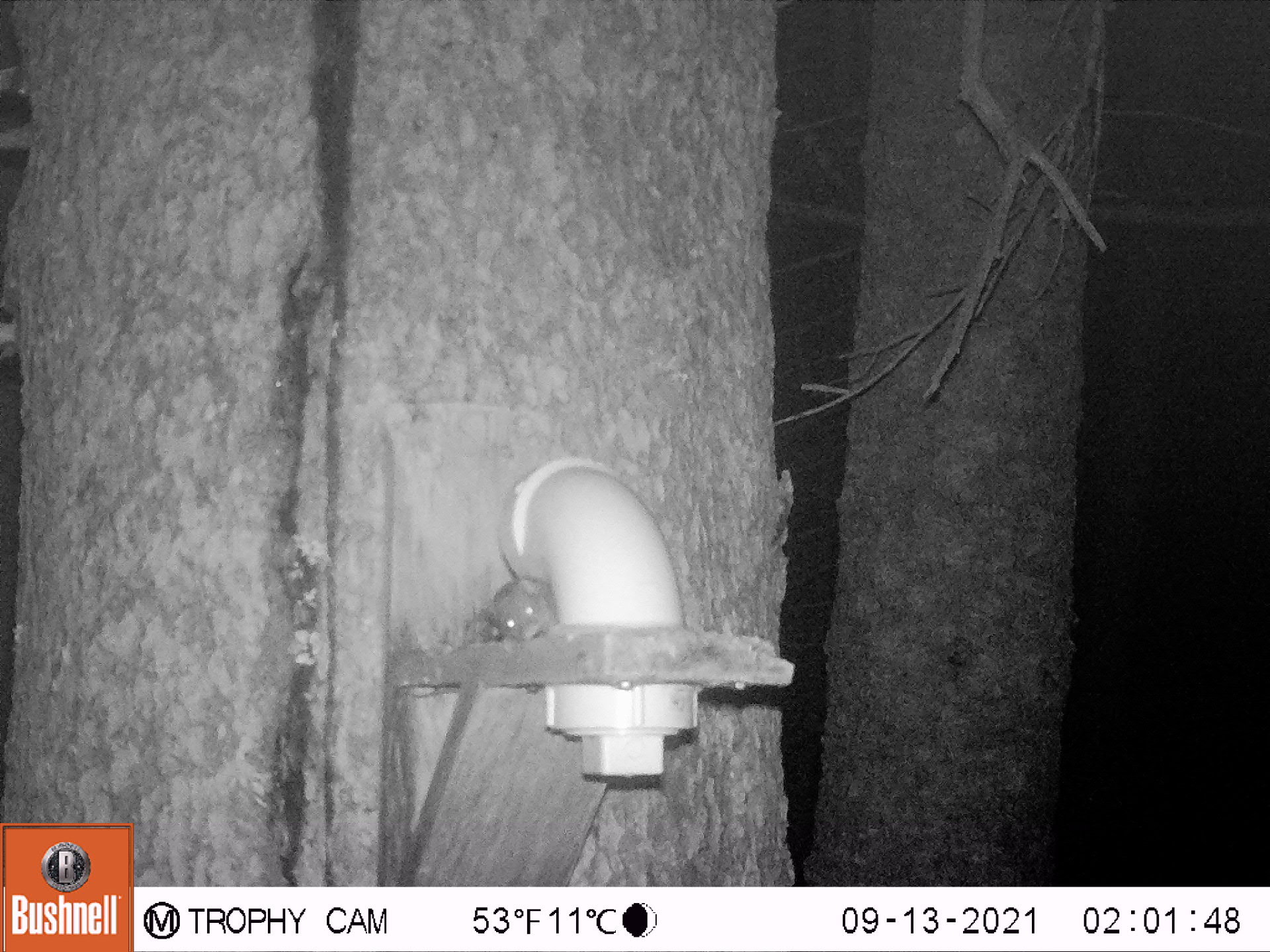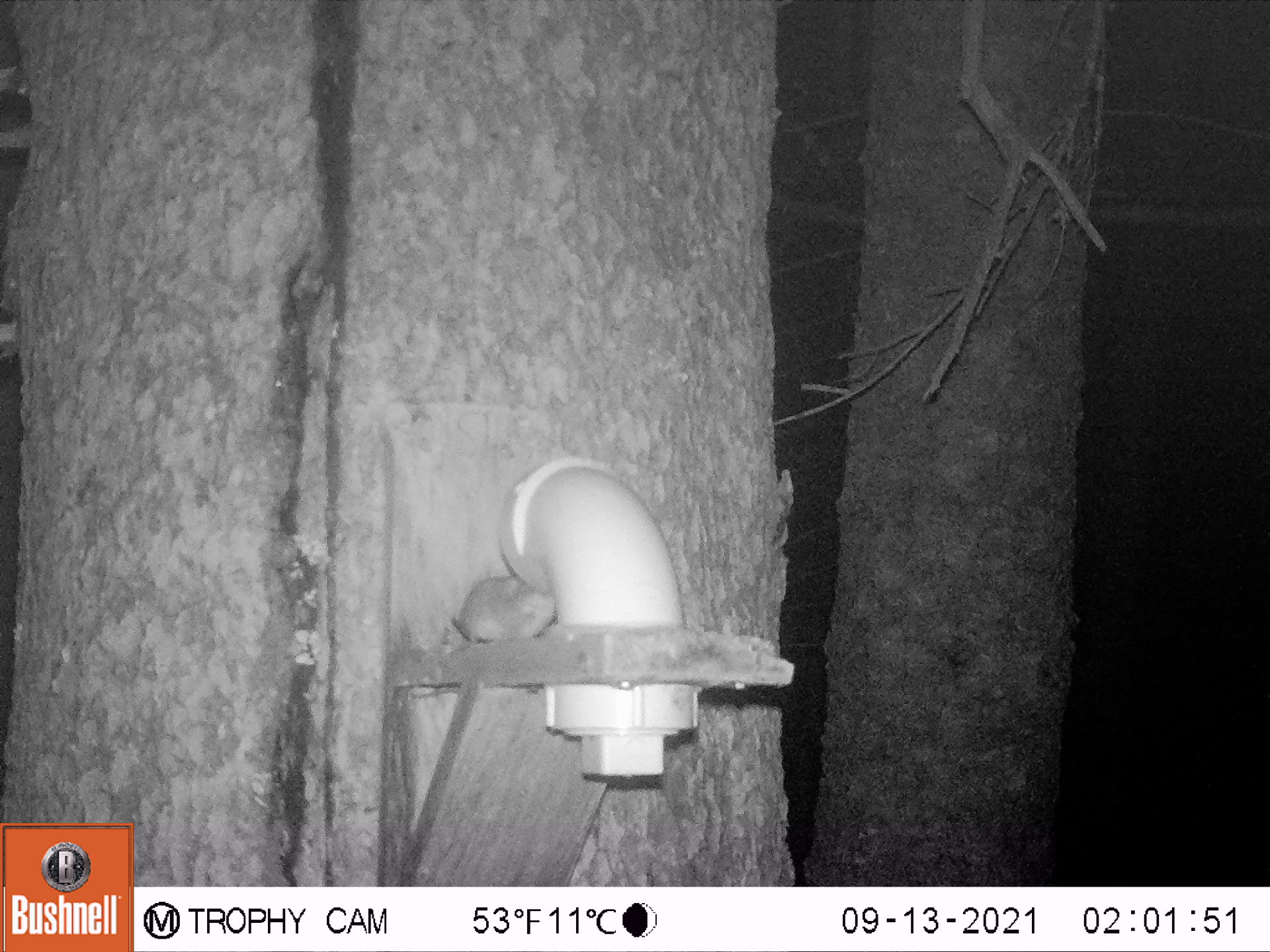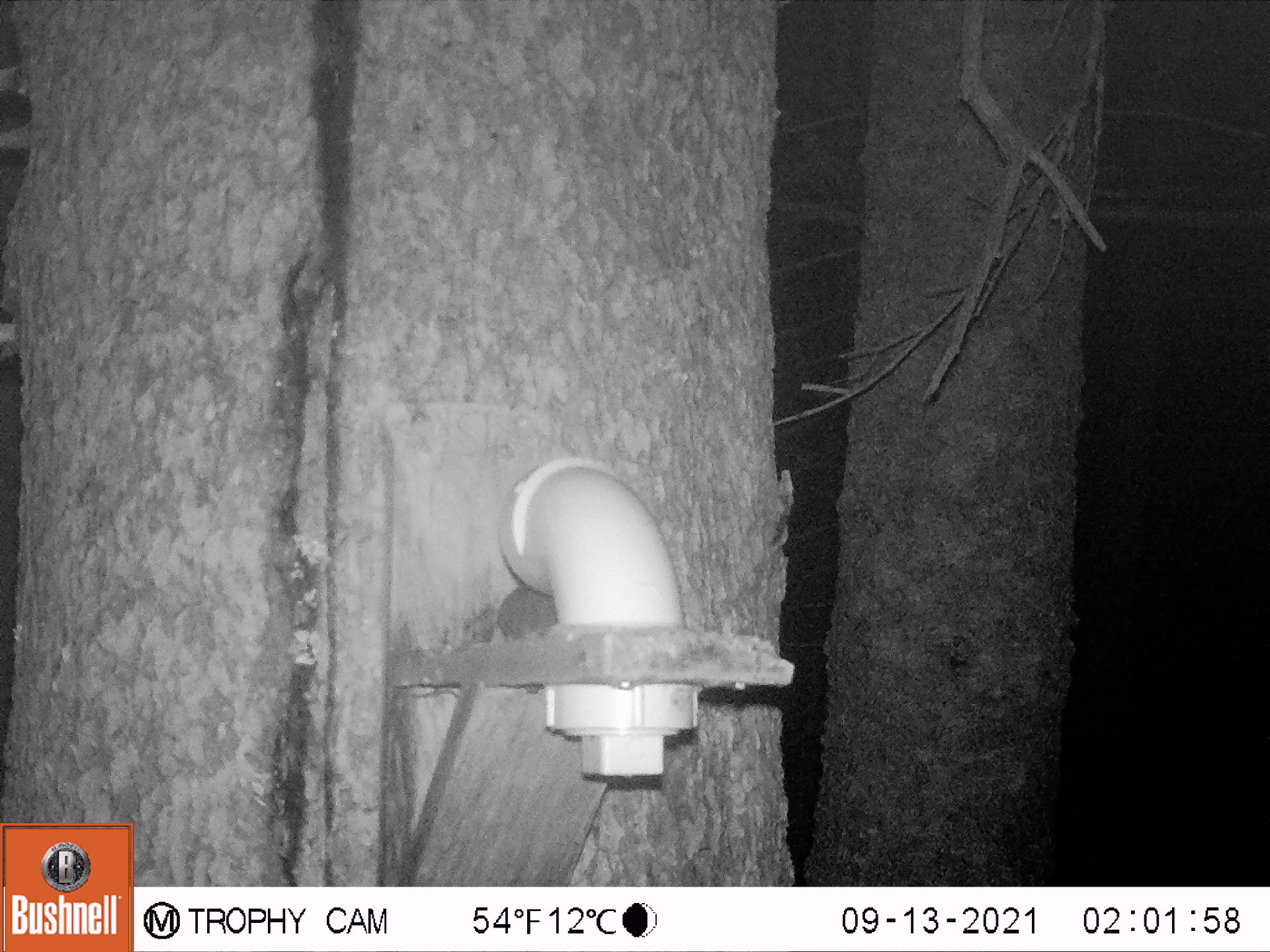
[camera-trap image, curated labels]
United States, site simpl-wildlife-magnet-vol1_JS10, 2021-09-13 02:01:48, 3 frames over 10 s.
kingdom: Animalia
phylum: Chordata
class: Mammalia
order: Rodentia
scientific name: Rodentia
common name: mouse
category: mouse sp.